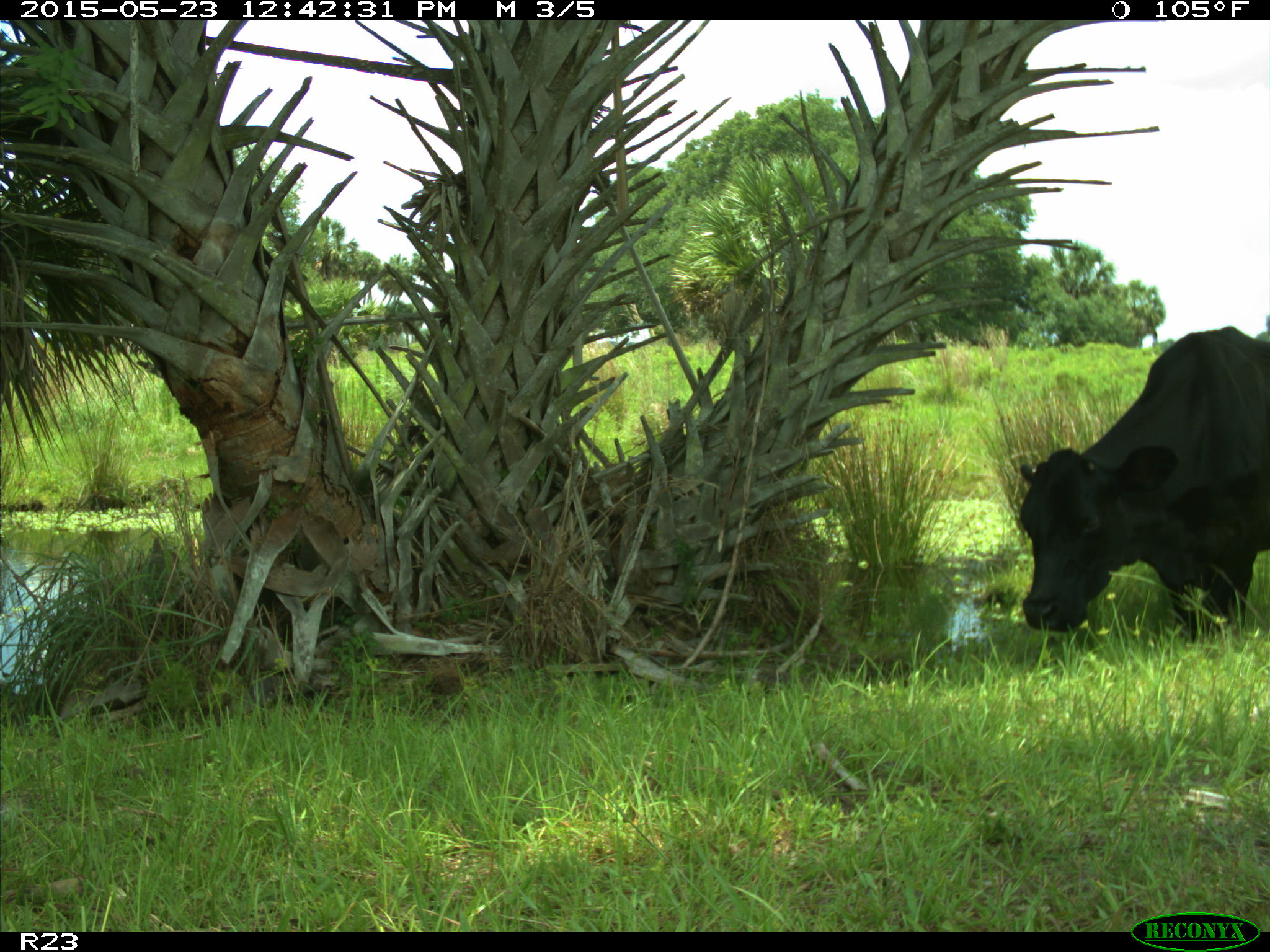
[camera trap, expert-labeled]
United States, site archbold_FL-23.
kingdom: Animalia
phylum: Chordata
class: Mammalia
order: Artiodactyla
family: Bovidae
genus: Bos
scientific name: Bos taurus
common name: domestic cow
Bos taurus (domestic cow).